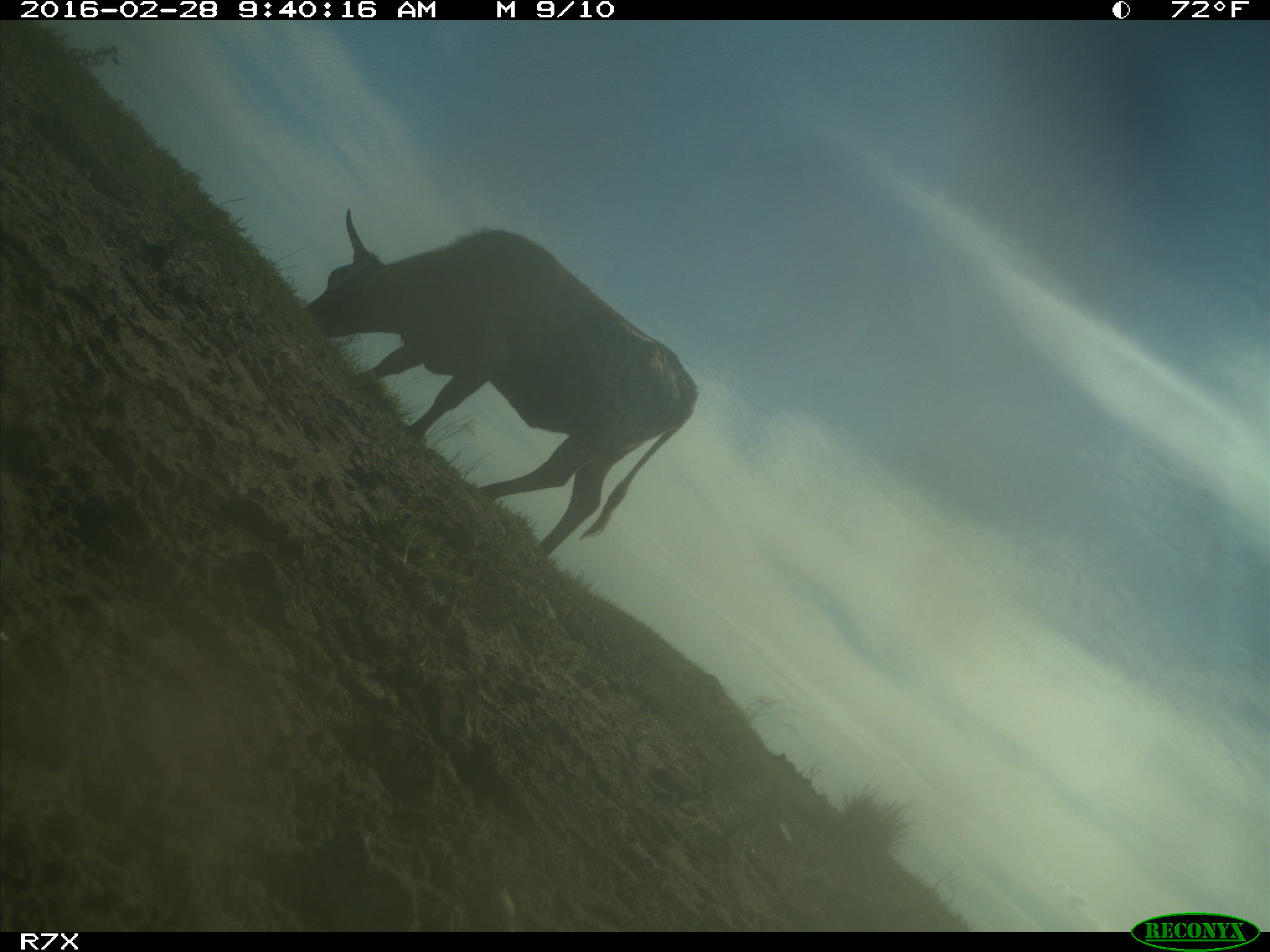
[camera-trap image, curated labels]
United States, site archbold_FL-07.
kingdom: Animalia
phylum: Chordata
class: Mammalia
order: Artiodactyla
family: Bovidae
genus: Bos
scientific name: Bos taurus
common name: domestic cow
Bos taurus (domestic cow).